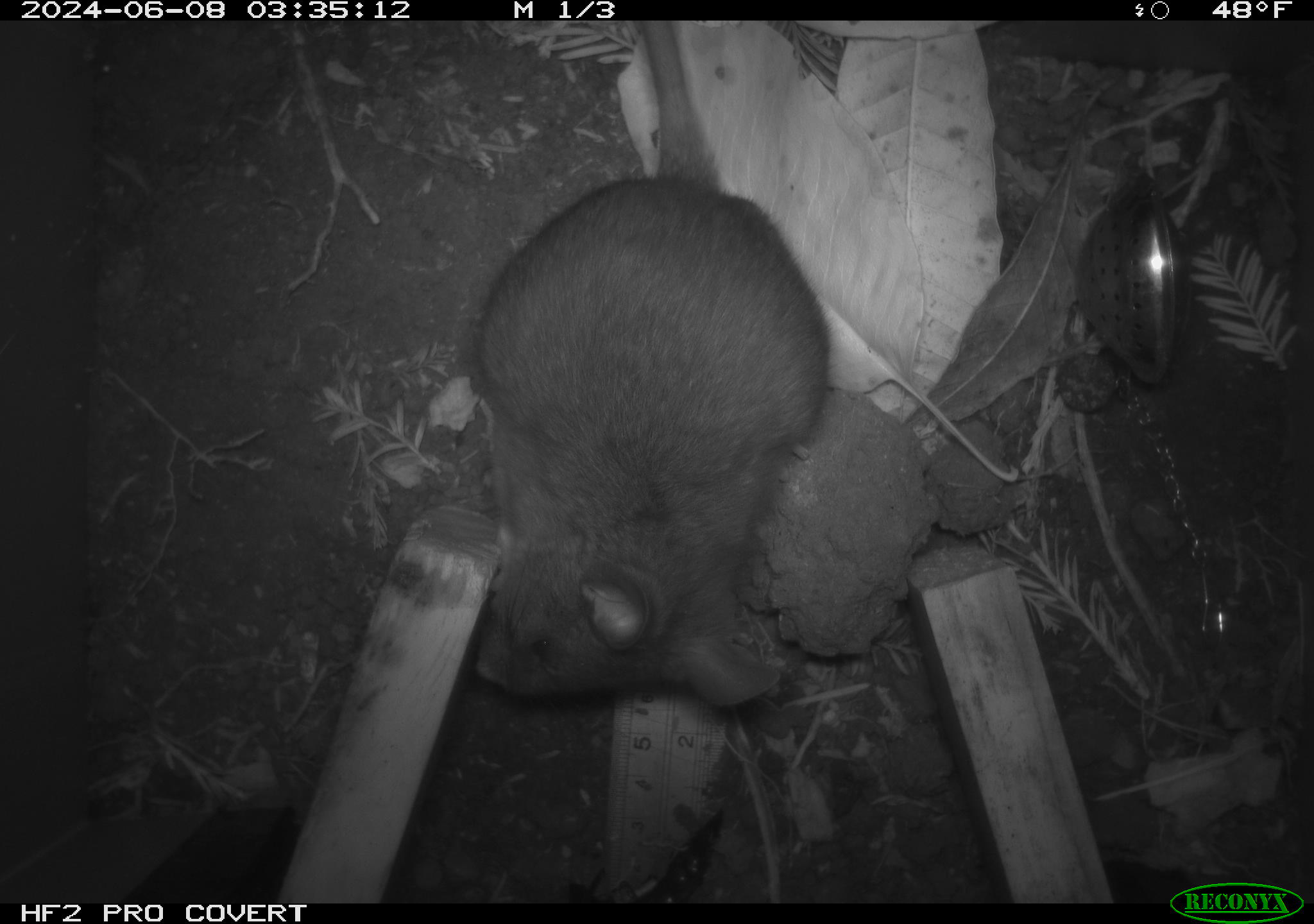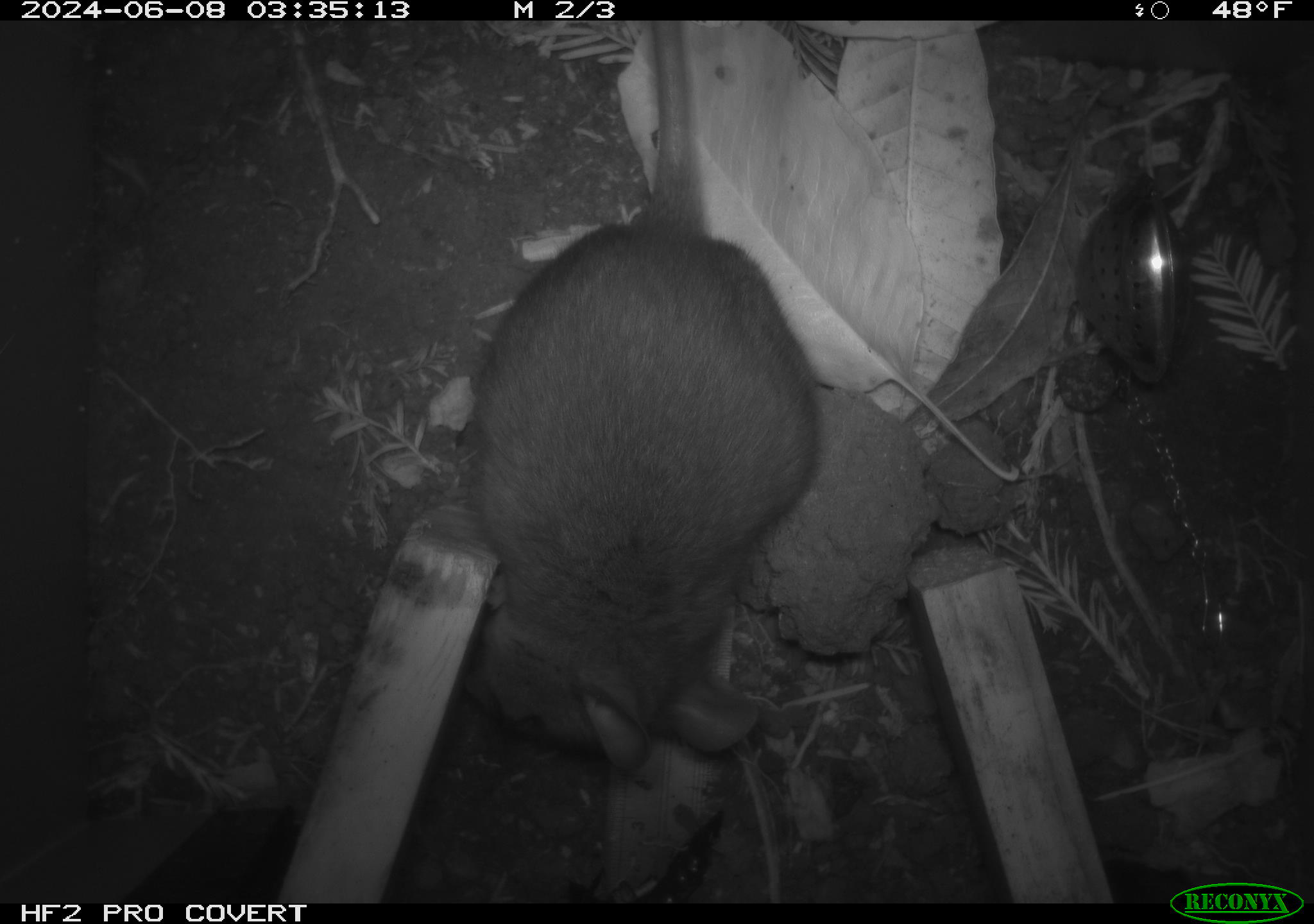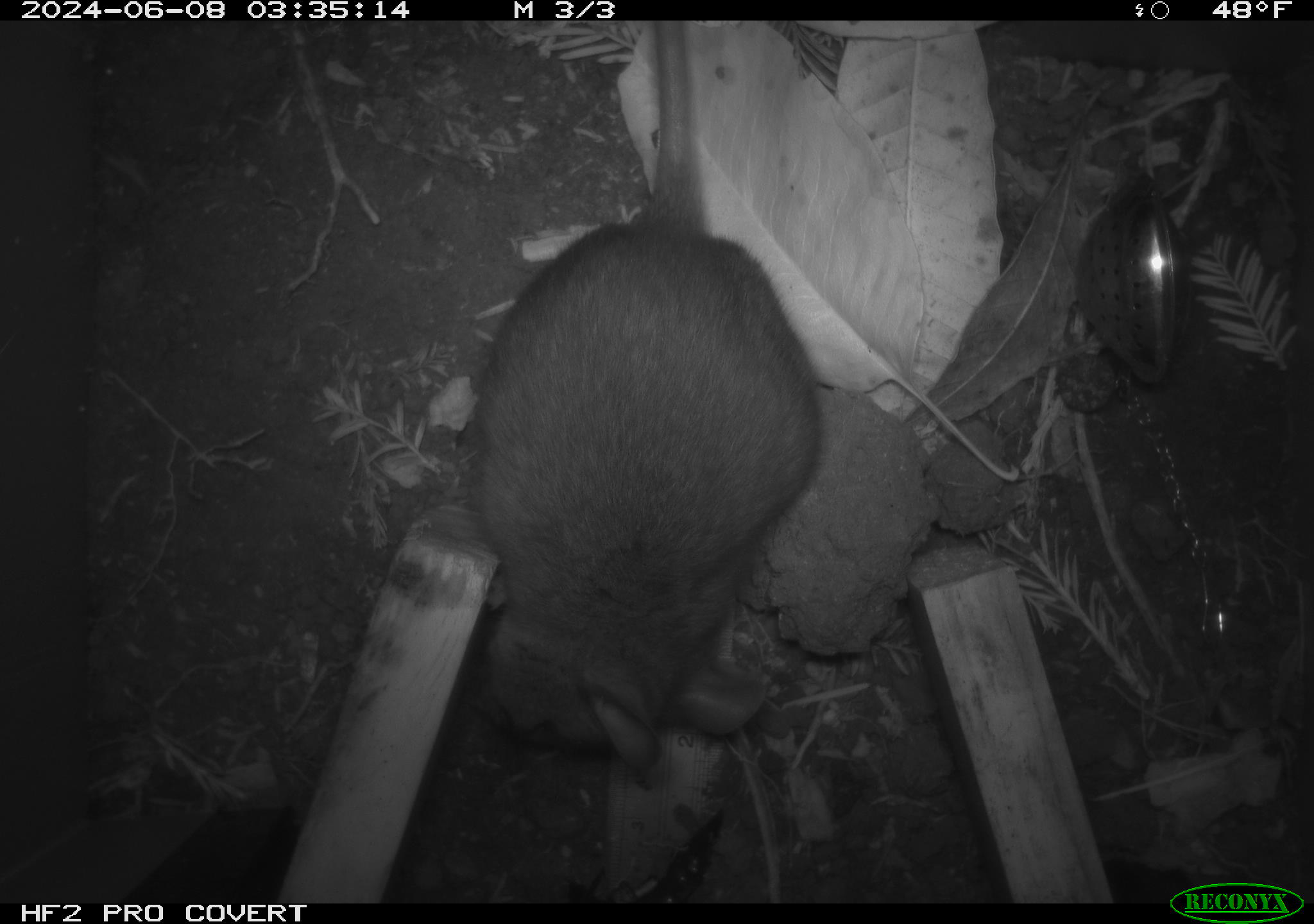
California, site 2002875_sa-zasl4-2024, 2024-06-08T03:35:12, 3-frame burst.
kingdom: Animalia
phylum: Chordata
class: Mammalia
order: Rodentia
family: Cricetidae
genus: Neotoma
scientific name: Neotoma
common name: pack rat or woodrat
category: neotoma species